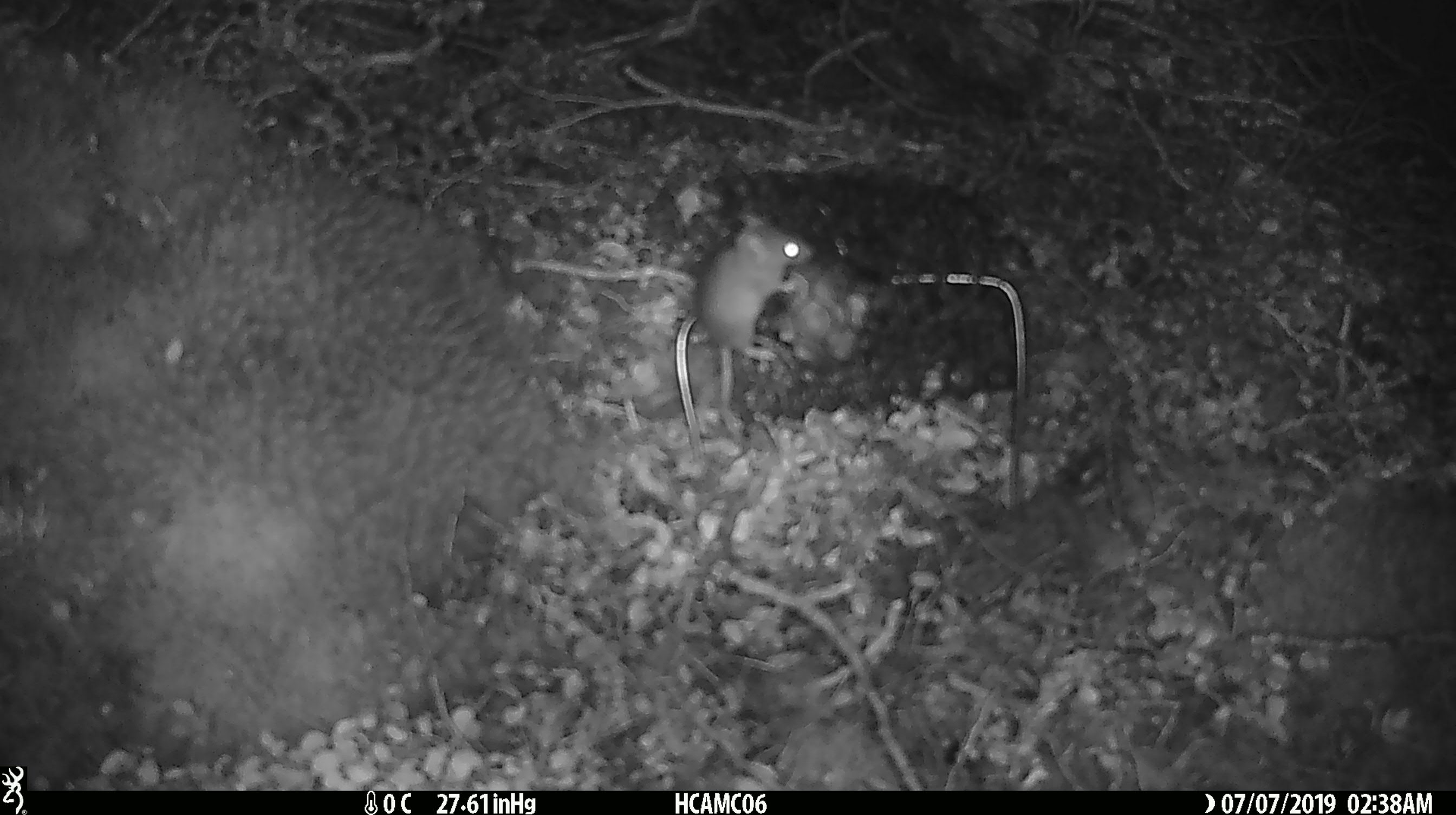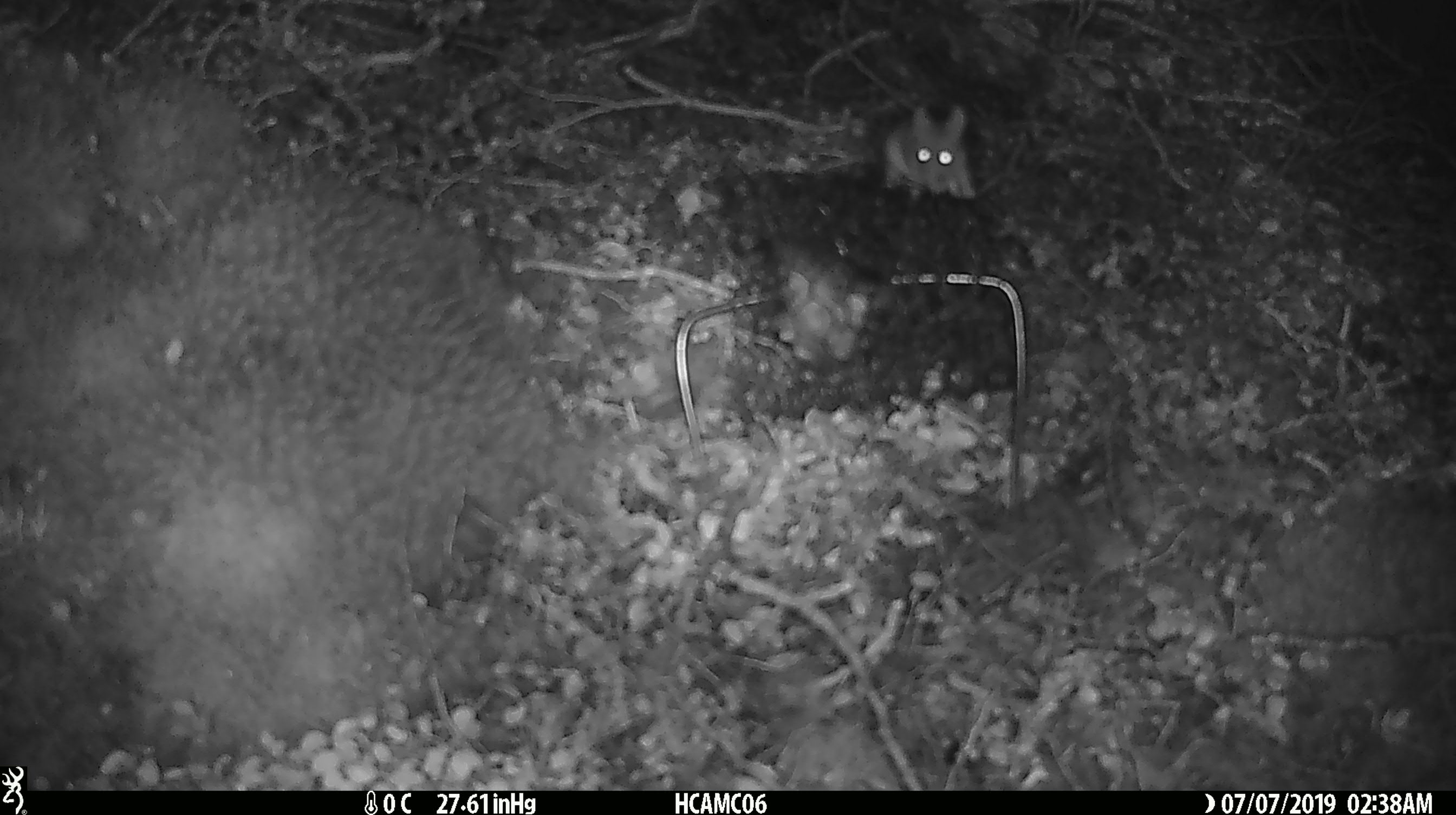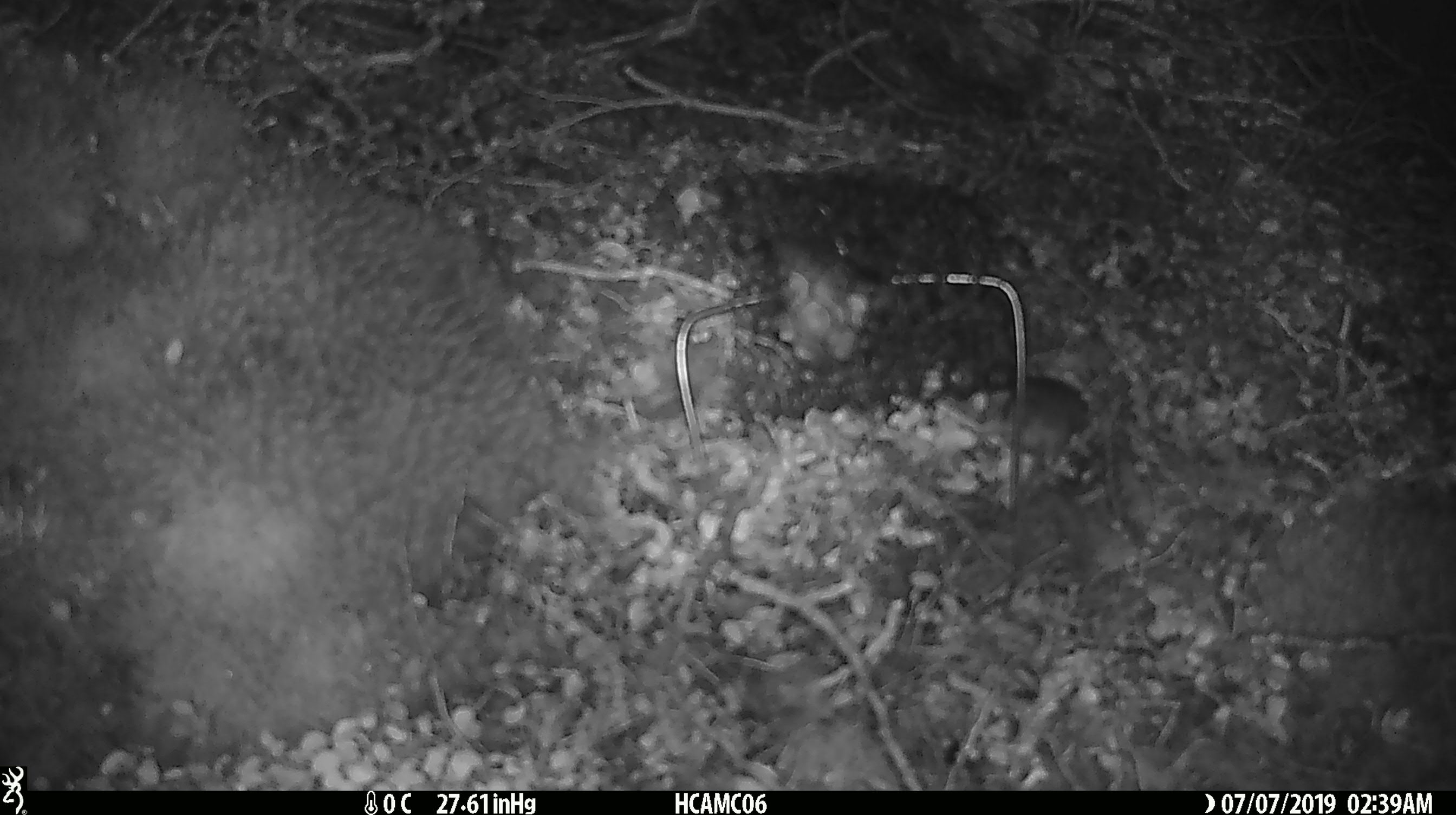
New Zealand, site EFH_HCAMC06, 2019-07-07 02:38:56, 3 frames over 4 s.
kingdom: Animalia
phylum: Chordata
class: Mammalia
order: Rodentia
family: Muridae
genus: Mus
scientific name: Mus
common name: mouse